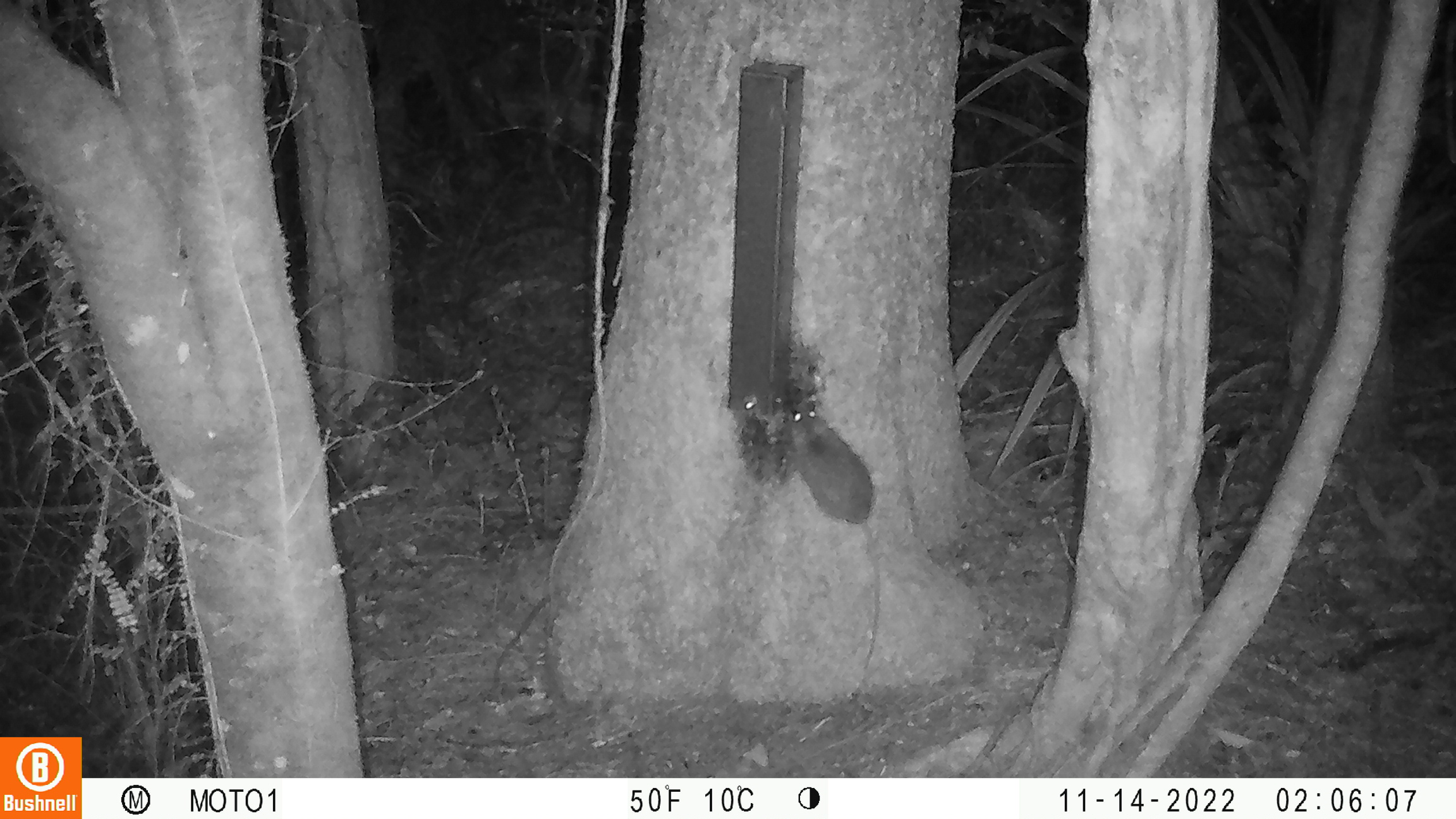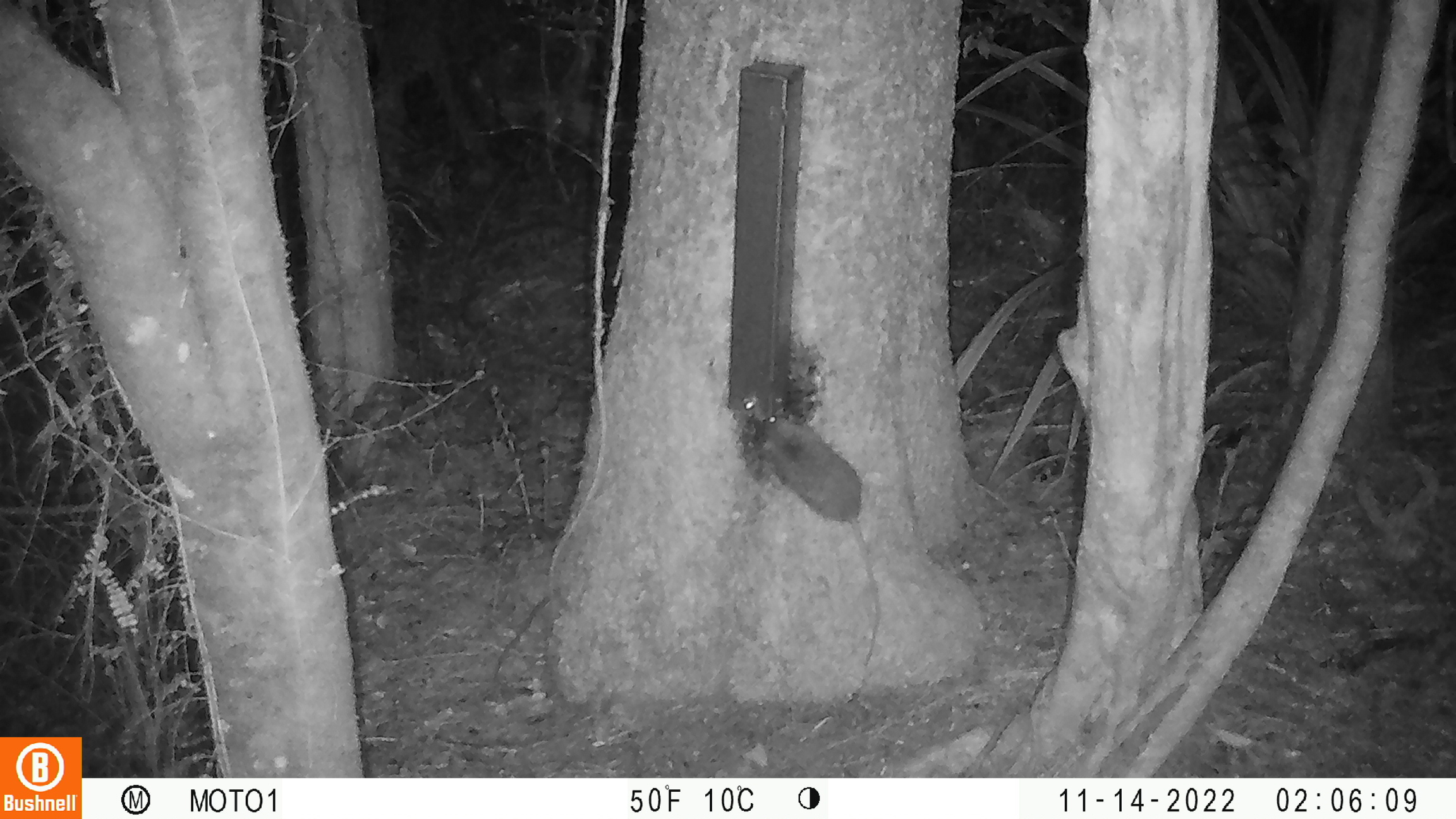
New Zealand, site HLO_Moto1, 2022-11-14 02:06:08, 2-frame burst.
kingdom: Animalia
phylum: Chordata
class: Mammalia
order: Rodentia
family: Muridae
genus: Rattus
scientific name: Rattus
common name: rat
Rat (Rattus).